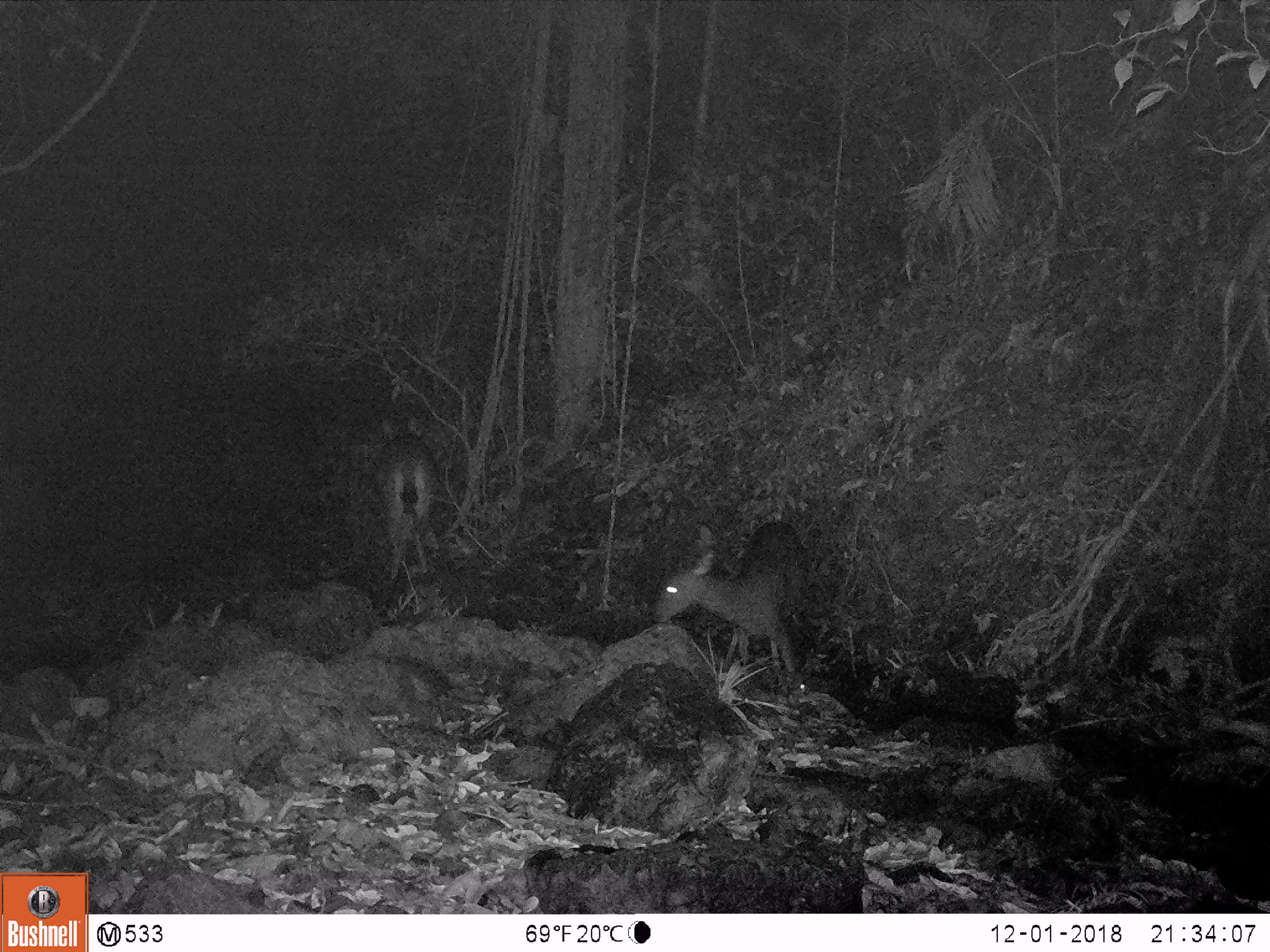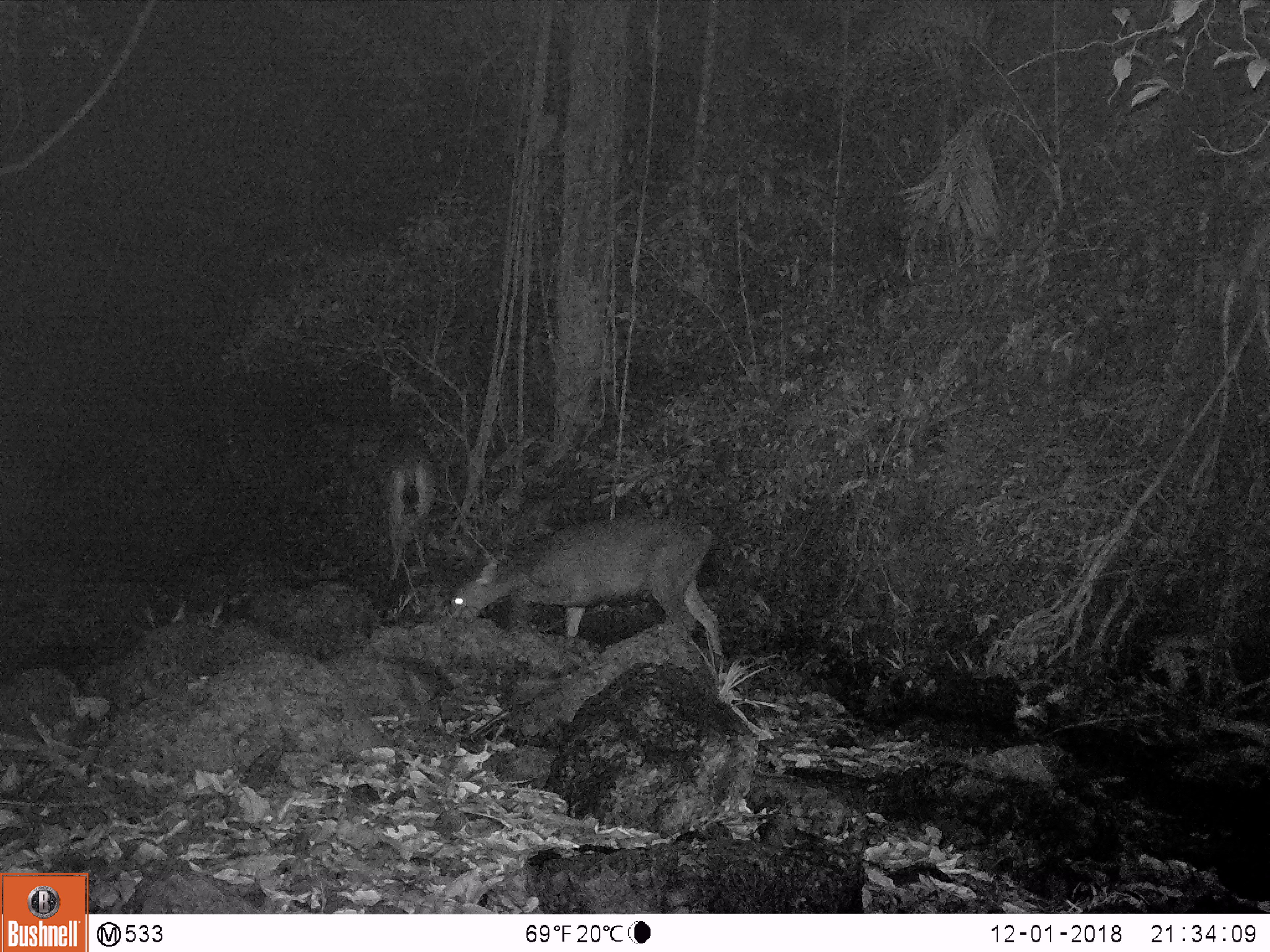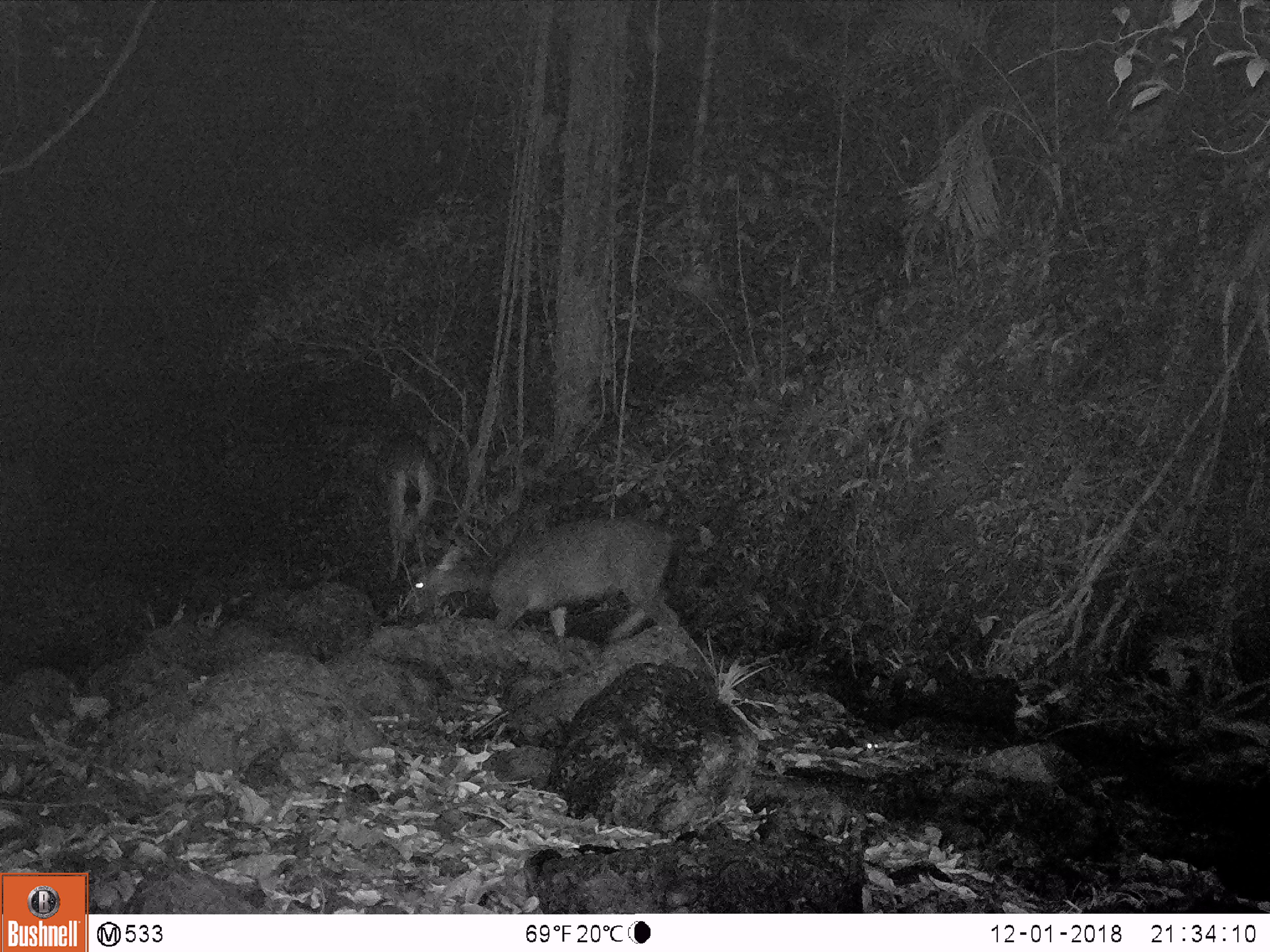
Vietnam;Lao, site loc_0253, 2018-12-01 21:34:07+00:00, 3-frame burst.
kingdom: Animalia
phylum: Chordata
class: Mammalia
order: Artiodactyla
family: Cervidae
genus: Rusa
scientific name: Rusa unicolor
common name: sambar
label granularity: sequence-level